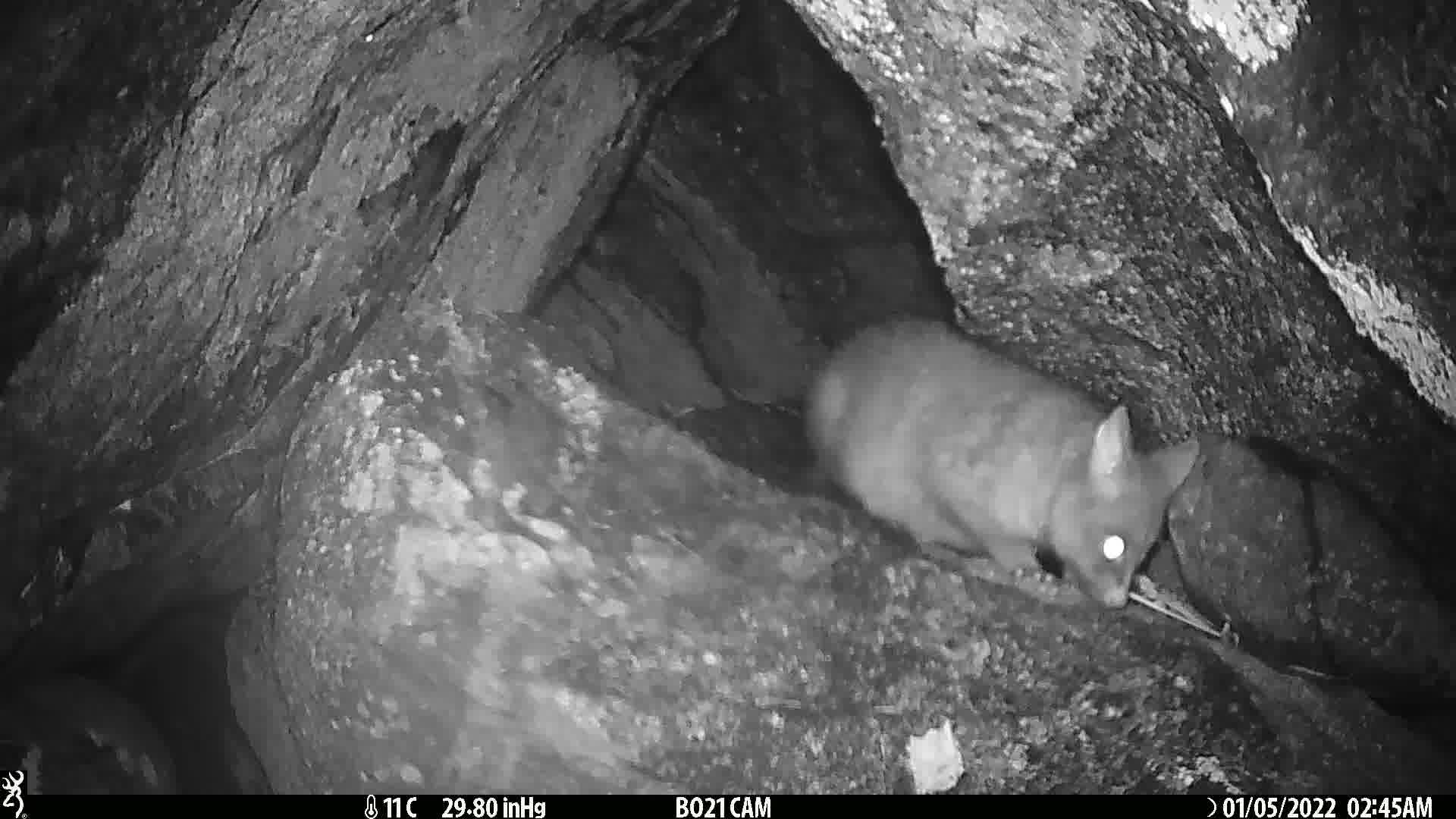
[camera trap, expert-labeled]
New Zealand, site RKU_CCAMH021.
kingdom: Animalia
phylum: Chordata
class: Mammalia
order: Diprotodontia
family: Phalangeridae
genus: Trichosurus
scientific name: Trichosurus vulpecula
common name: common brushtail possum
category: possum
Possum (common brushtail possum) (Trichosurus vulpecula).